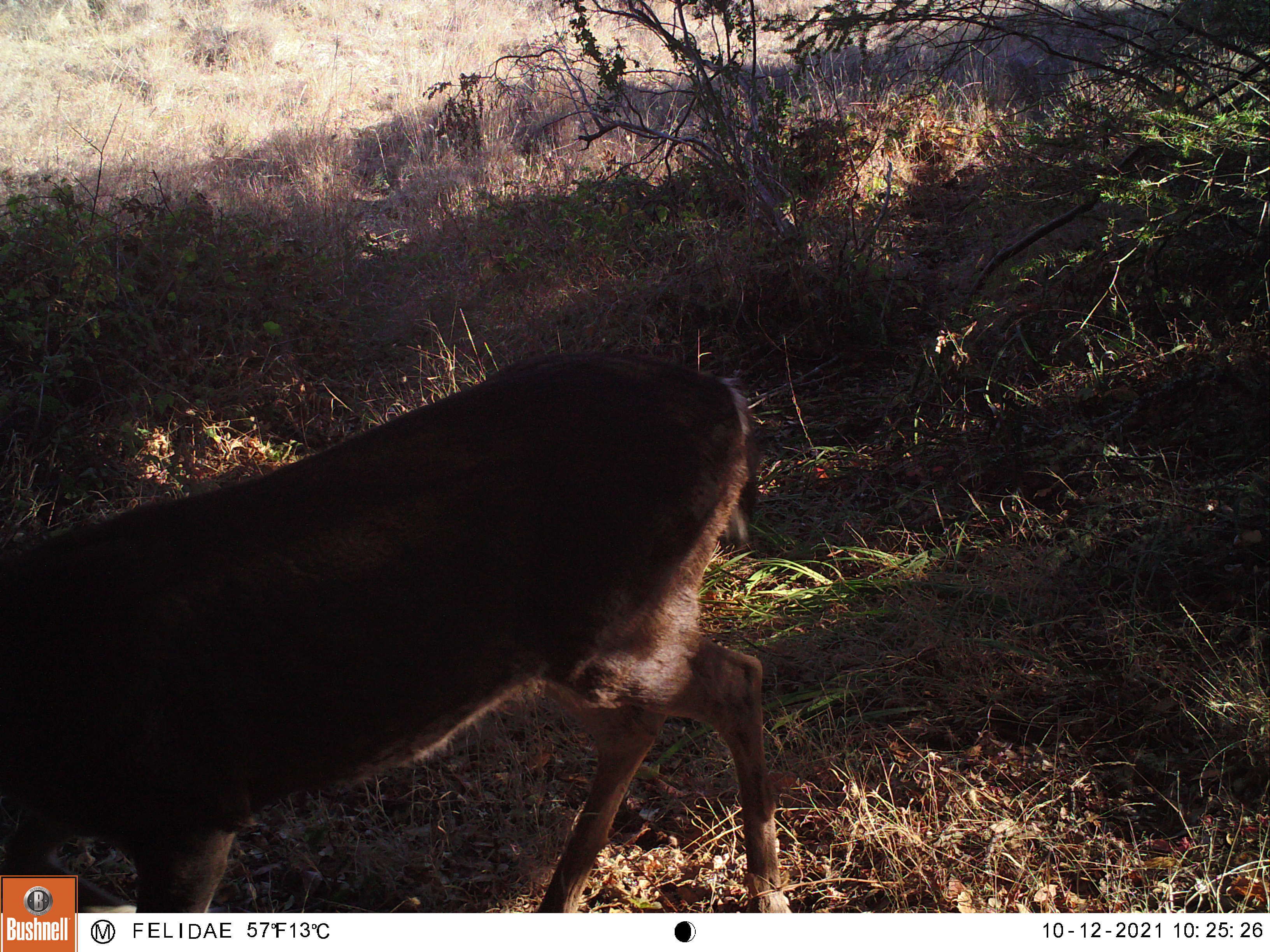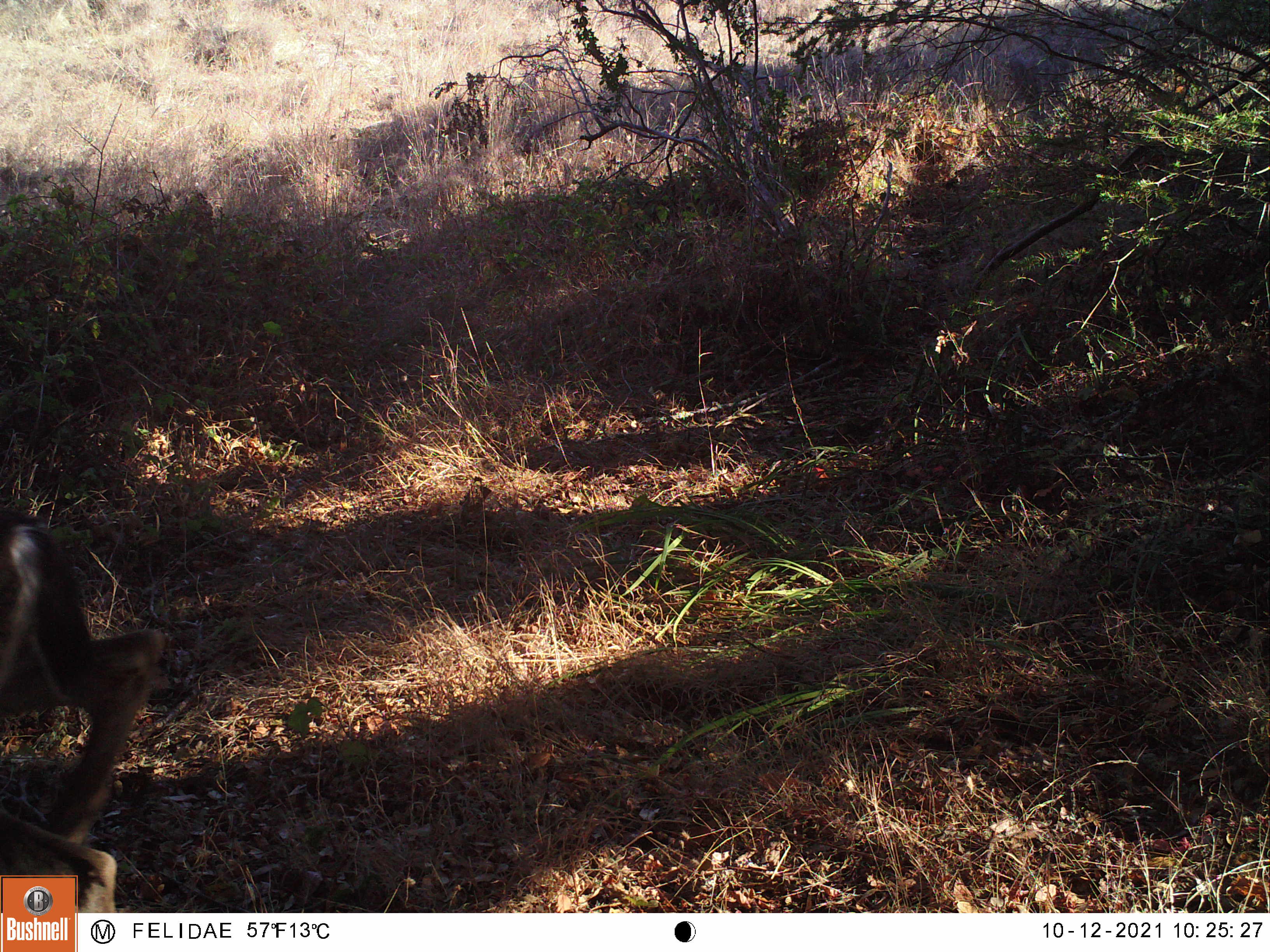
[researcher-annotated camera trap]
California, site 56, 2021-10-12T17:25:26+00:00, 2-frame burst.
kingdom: Animalia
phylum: Chordata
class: Mammalia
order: Artiodactyla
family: Cervidae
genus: Odocoileus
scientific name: Odocoileus hemionus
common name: mule deer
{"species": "mule deer (Odocoileus hemionus)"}